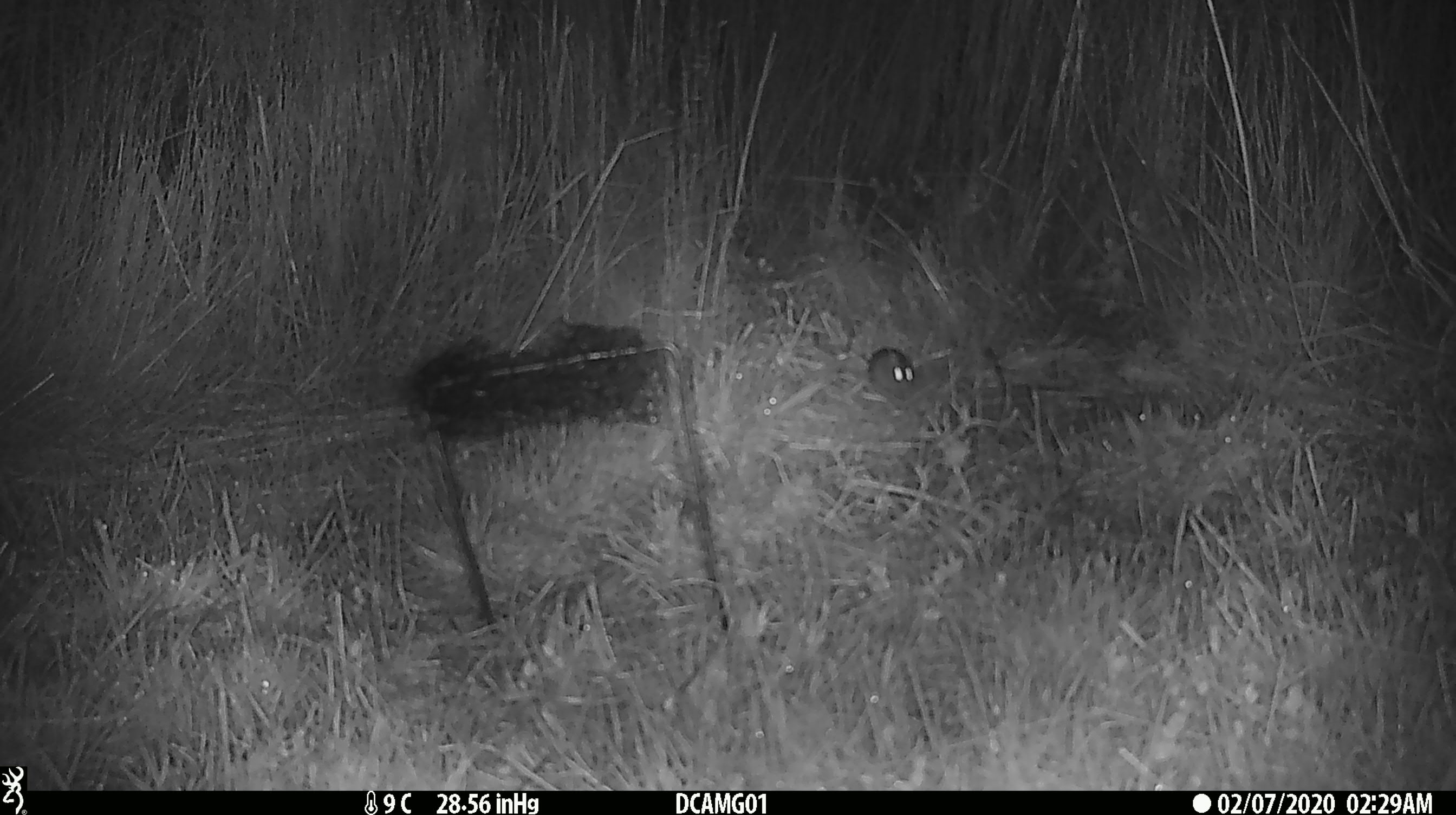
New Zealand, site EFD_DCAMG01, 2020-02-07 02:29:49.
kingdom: Animalia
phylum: Chordata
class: Mammalia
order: Rodentia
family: Muridae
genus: Mus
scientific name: Mus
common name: mouse